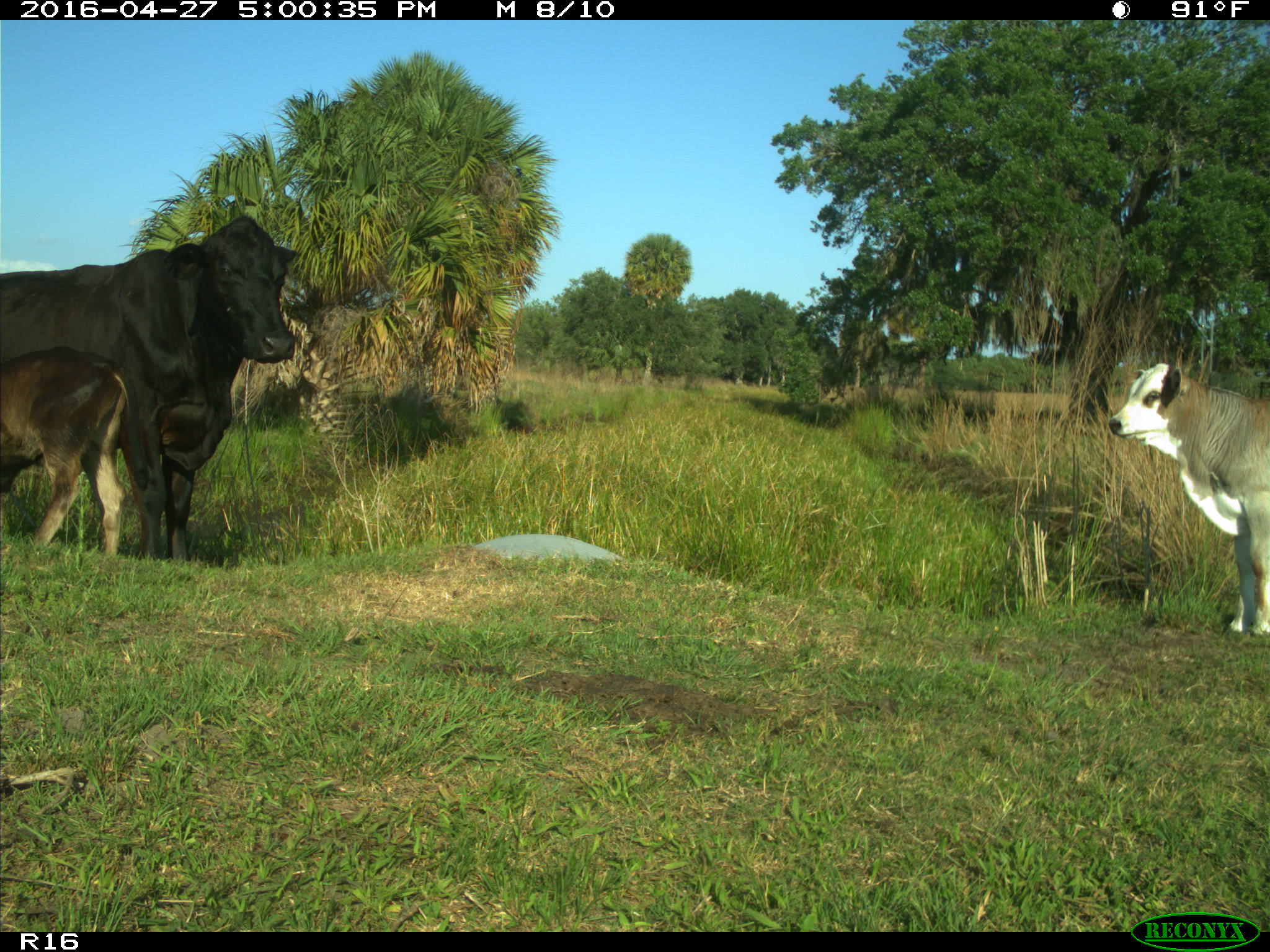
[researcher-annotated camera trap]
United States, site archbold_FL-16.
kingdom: Animalia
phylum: Chordata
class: Mammalia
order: Artiodactyla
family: Bovidae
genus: Bos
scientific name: Bos taurus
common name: domestic cow